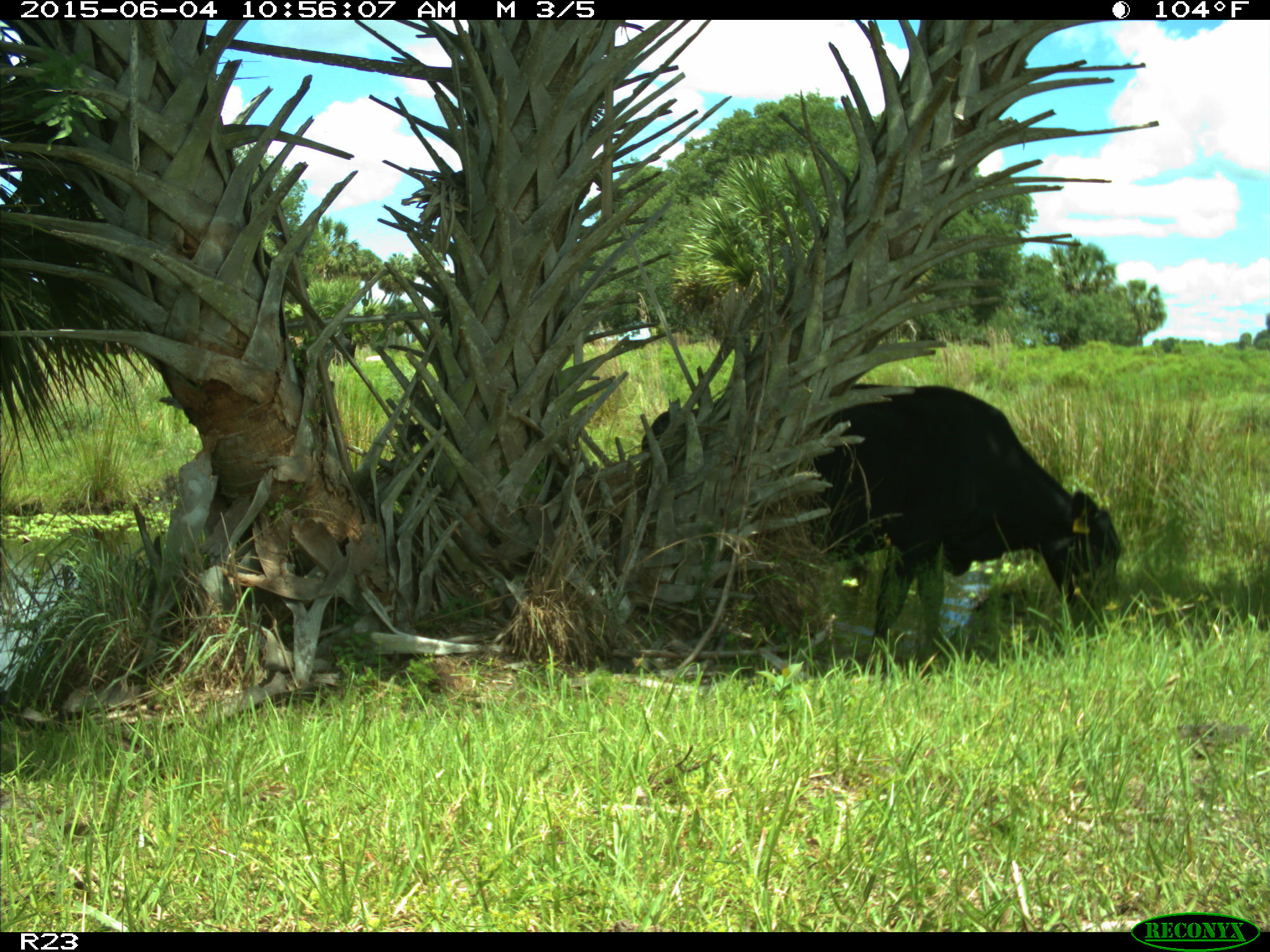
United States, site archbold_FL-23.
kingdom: Animalia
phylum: Chordata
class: Mammalia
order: Artiodactyla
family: Bovidae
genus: Bos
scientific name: Bos taurus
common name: domestic cow